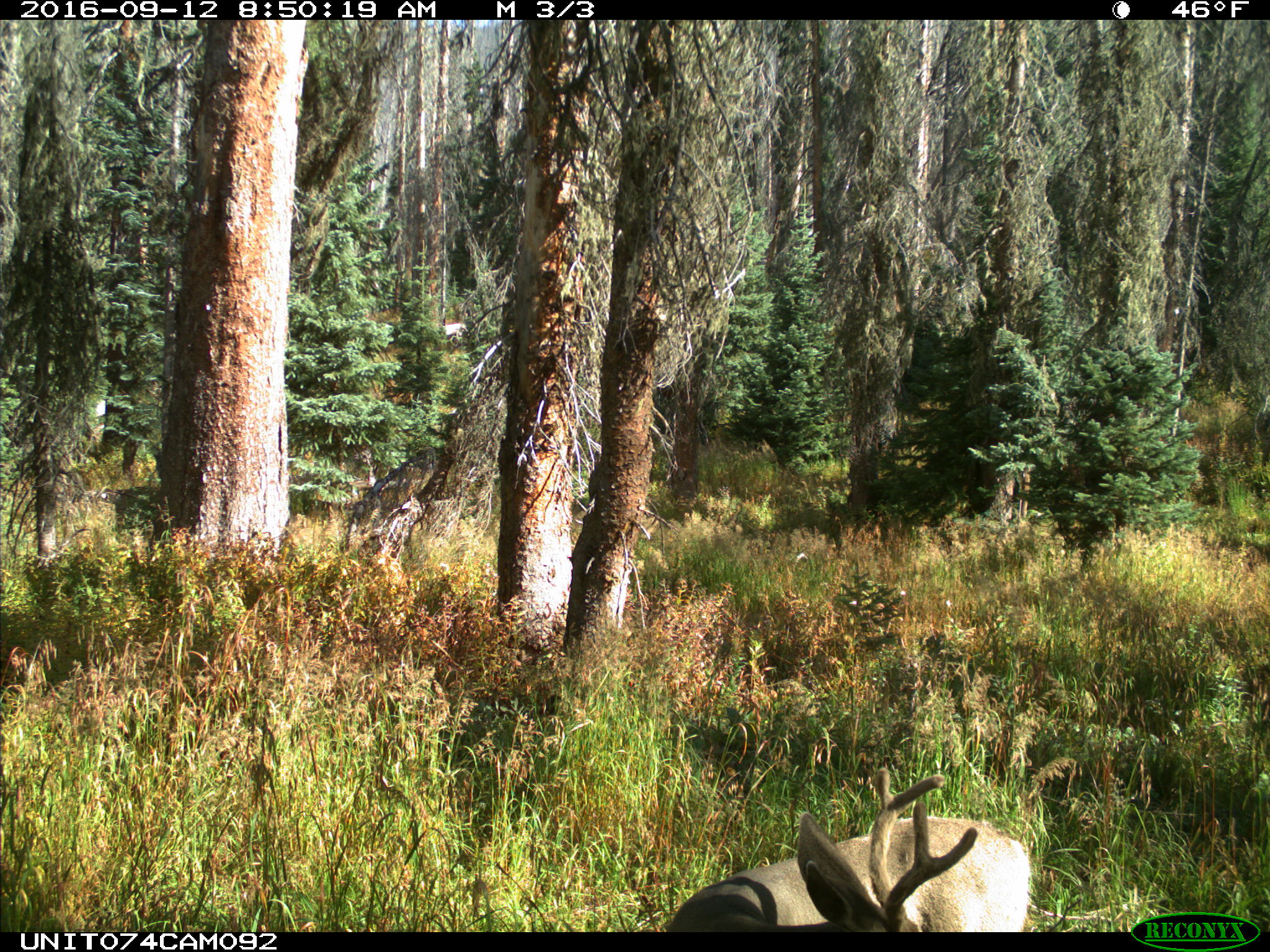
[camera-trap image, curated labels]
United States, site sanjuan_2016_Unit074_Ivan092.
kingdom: Animalia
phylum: Chordata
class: Mammalia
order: Artiodactyla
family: Cervidae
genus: Odocoileus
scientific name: Odocoileus hemionus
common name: mule deer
Odocoileus hemionus (mule deer).